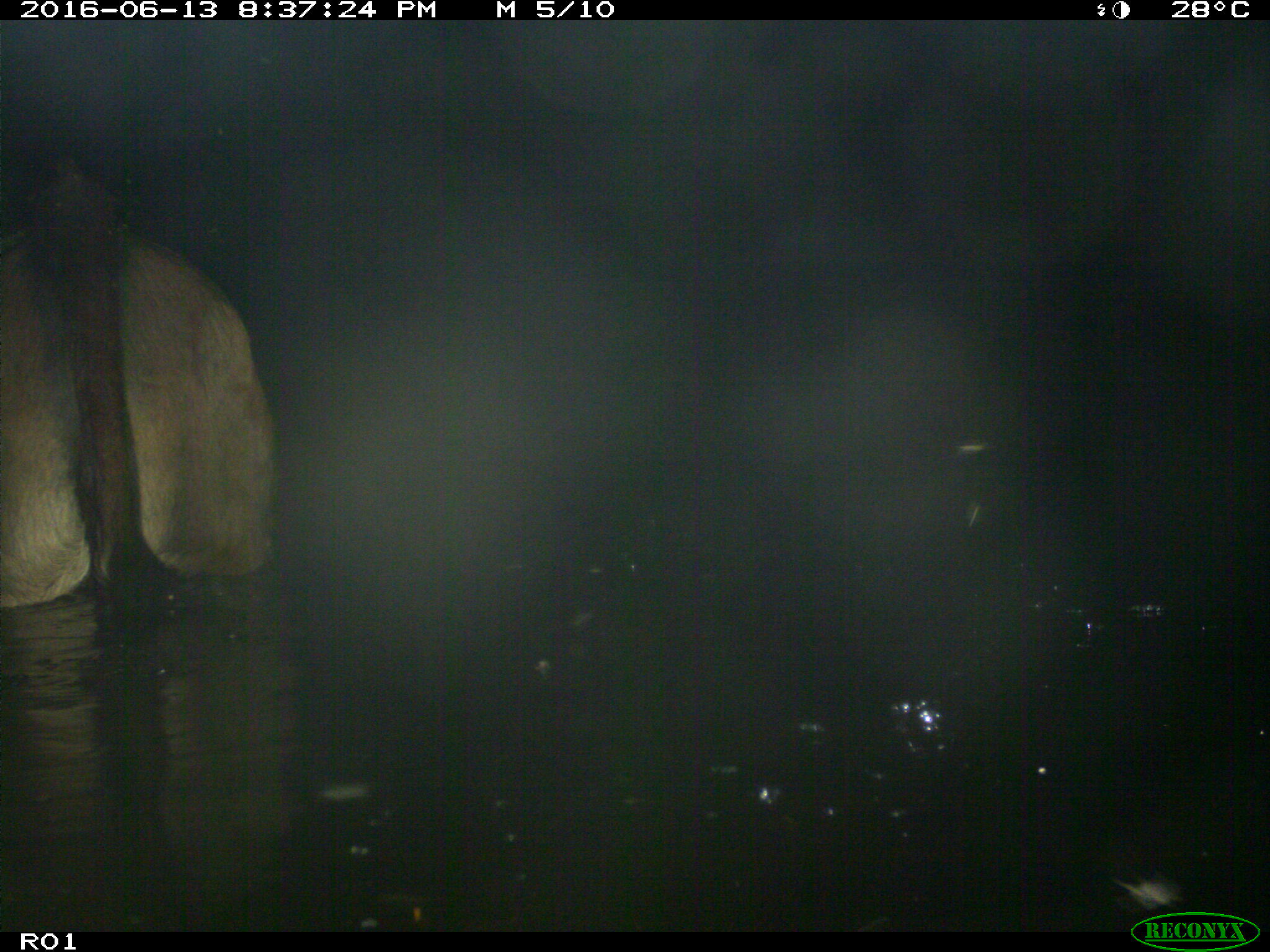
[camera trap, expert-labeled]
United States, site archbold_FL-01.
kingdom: Animalia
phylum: Chordata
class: Mammalia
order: Artiodactyla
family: Bovidae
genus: Bos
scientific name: Bos taurus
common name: domestic cow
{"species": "Bos taurus (domestic cow)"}